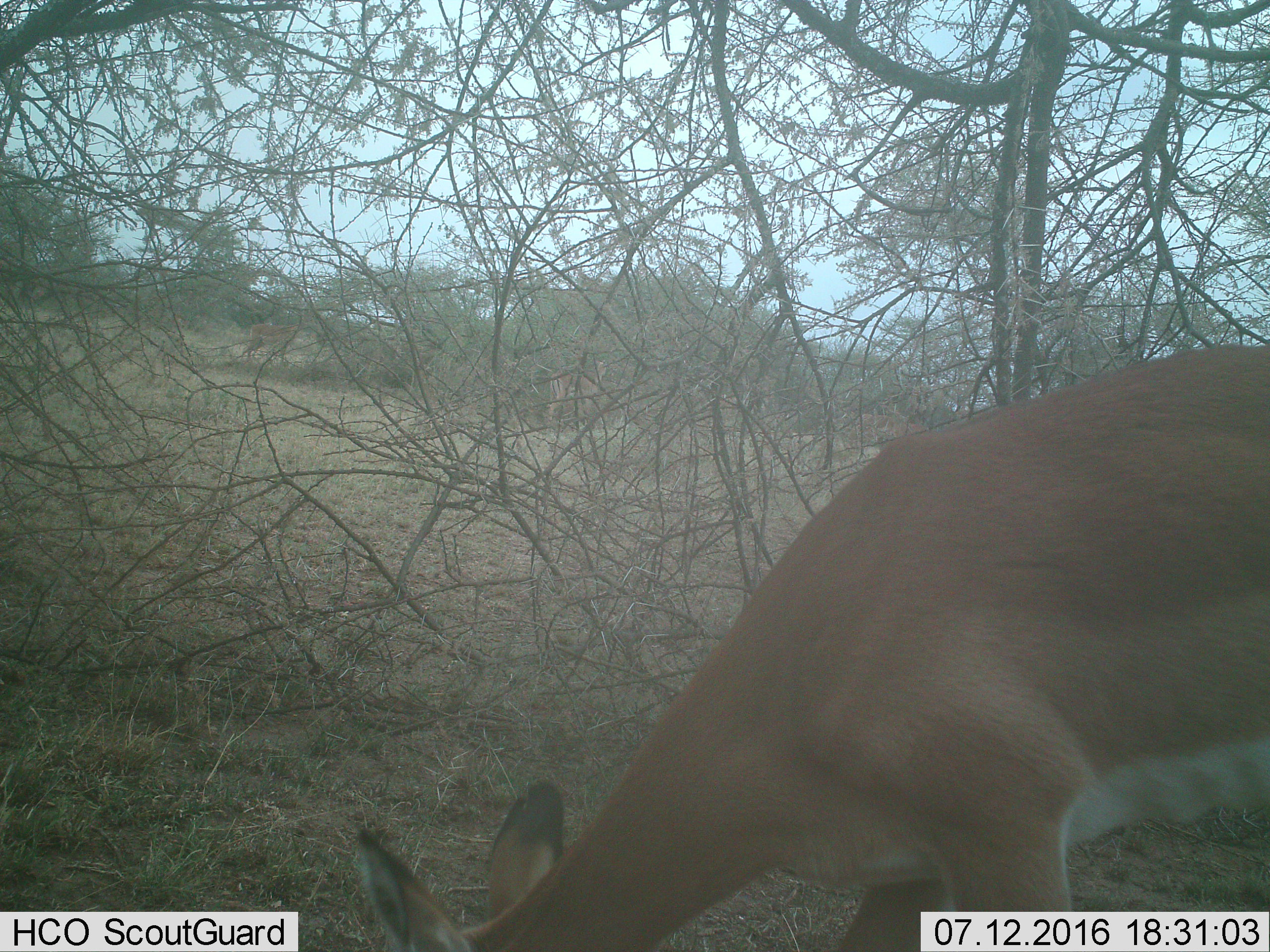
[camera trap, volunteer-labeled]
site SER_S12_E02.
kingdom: Animalia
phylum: Chordata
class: Mammalia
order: Artiodactyla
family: Bovidae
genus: Aepyceros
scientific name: Aepyceros melampus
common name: impala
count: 1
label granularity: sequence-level